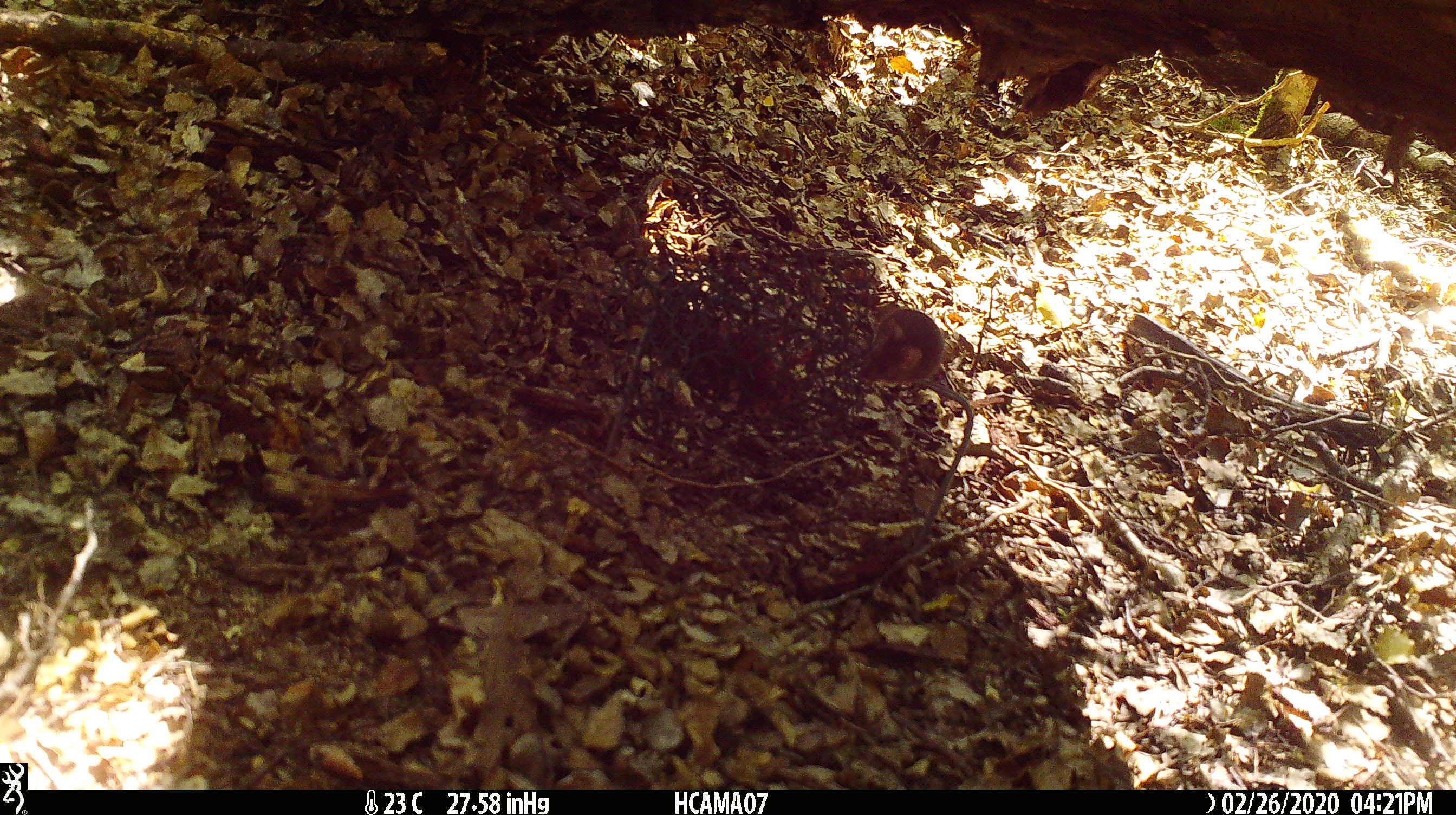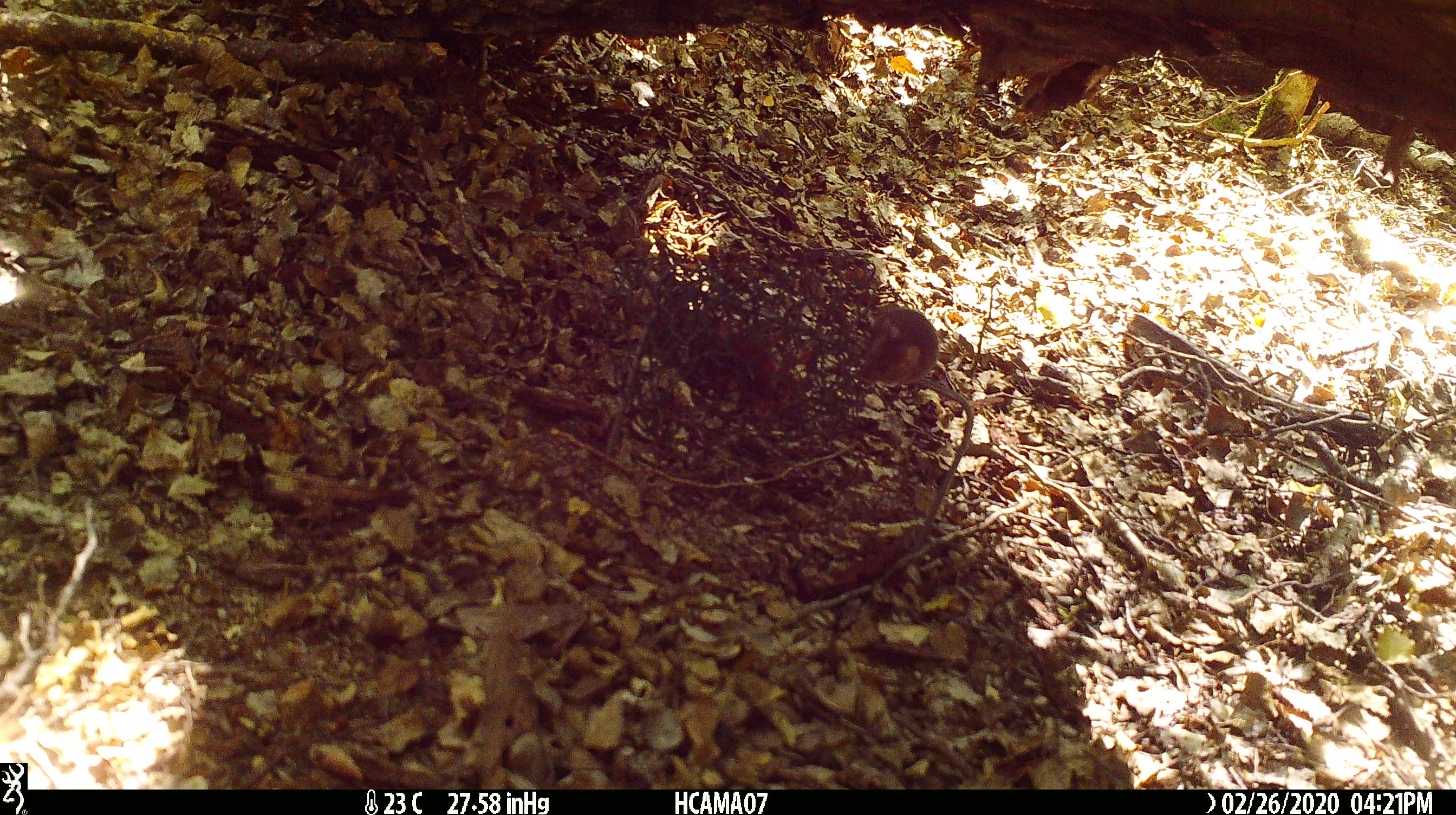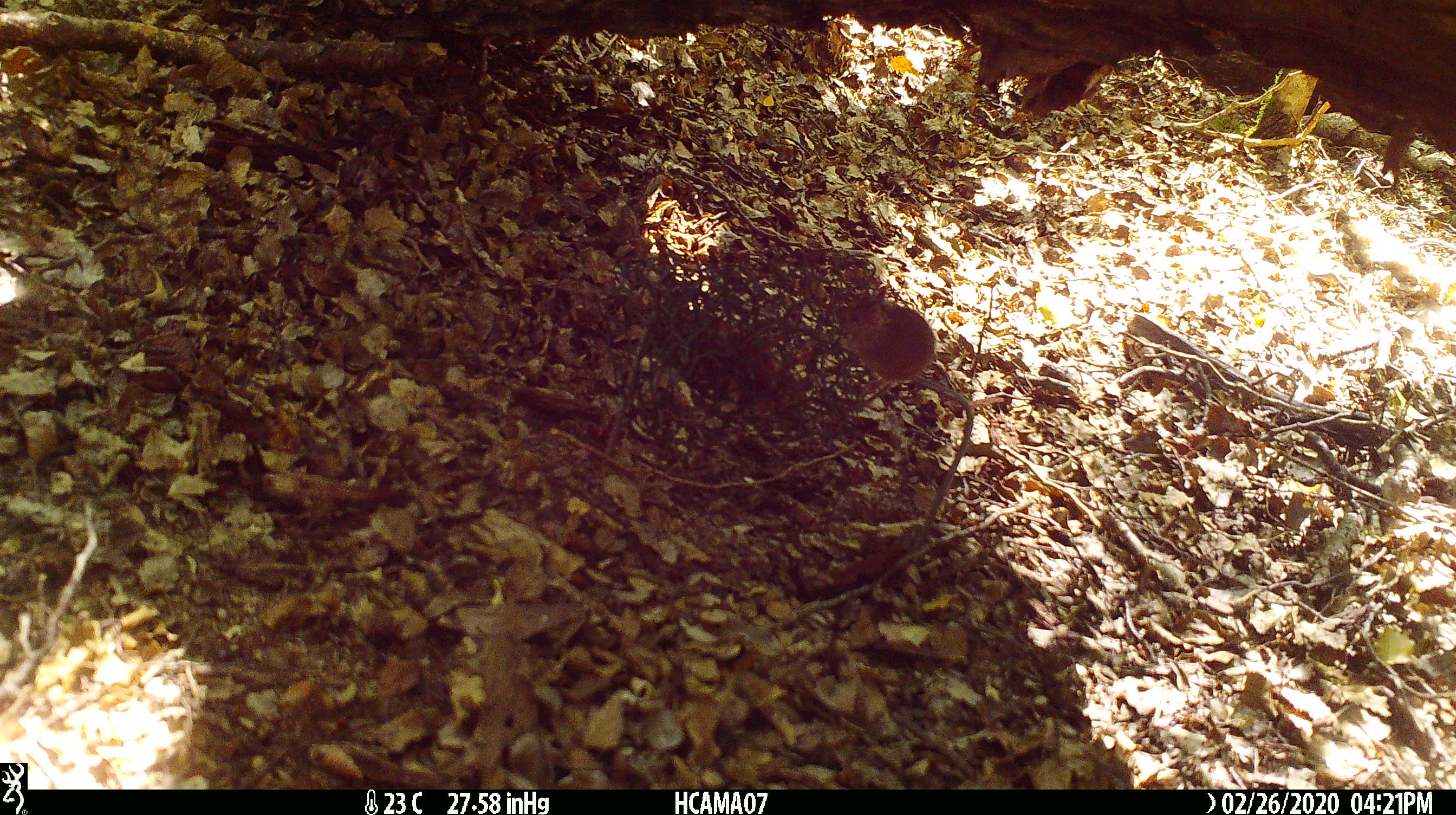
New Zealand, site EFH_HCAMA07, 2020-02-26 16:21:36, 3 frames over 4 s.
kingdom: Animalia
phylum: Chordata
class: Mammalia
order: Rodentia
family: Muridae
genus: Mus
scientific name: Mus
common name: mouse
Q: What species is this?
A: Mouse (Mus).